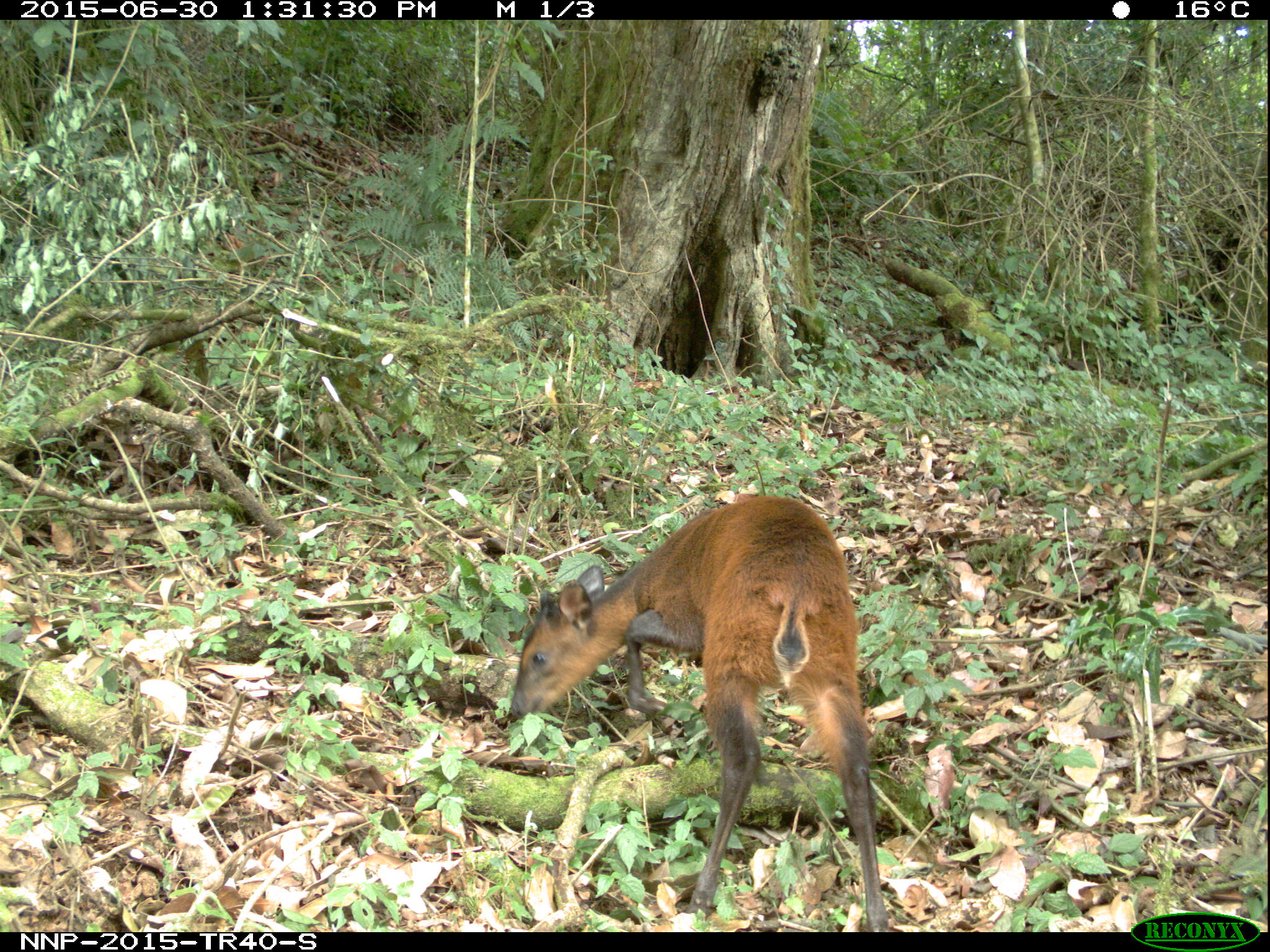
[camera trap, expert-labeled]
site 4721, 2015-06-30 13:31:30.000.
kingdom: Animalia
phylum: Chordata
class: Mammalia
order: Artiodactyla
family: Bovidae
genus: Cephalophus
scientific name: Cephalophus nigrifrons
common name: black-fronted duiker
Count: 1.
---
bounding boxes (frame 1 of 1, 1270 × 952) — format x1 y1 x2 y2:
cephalophus nigrifrons: 506 492 890 931